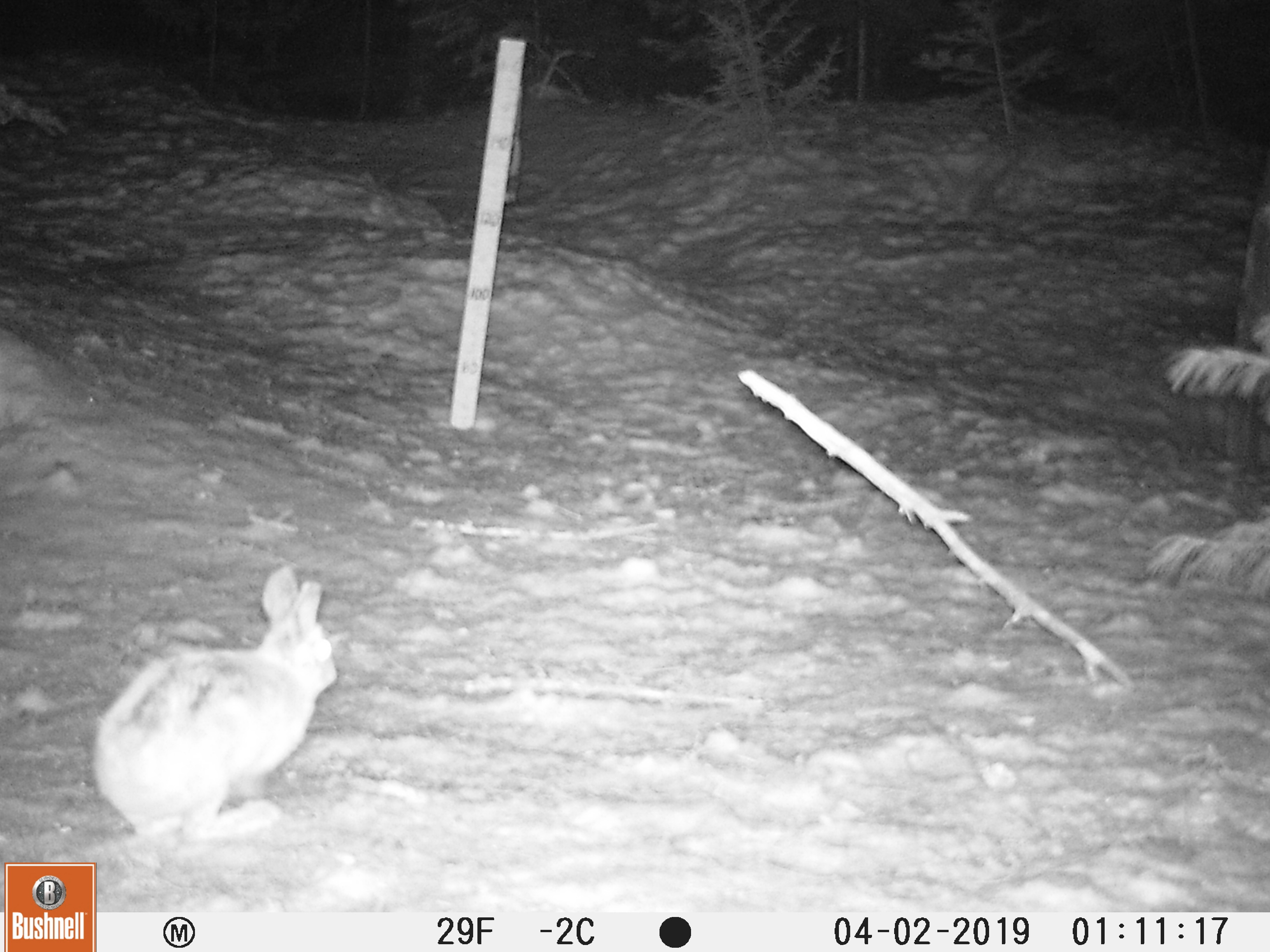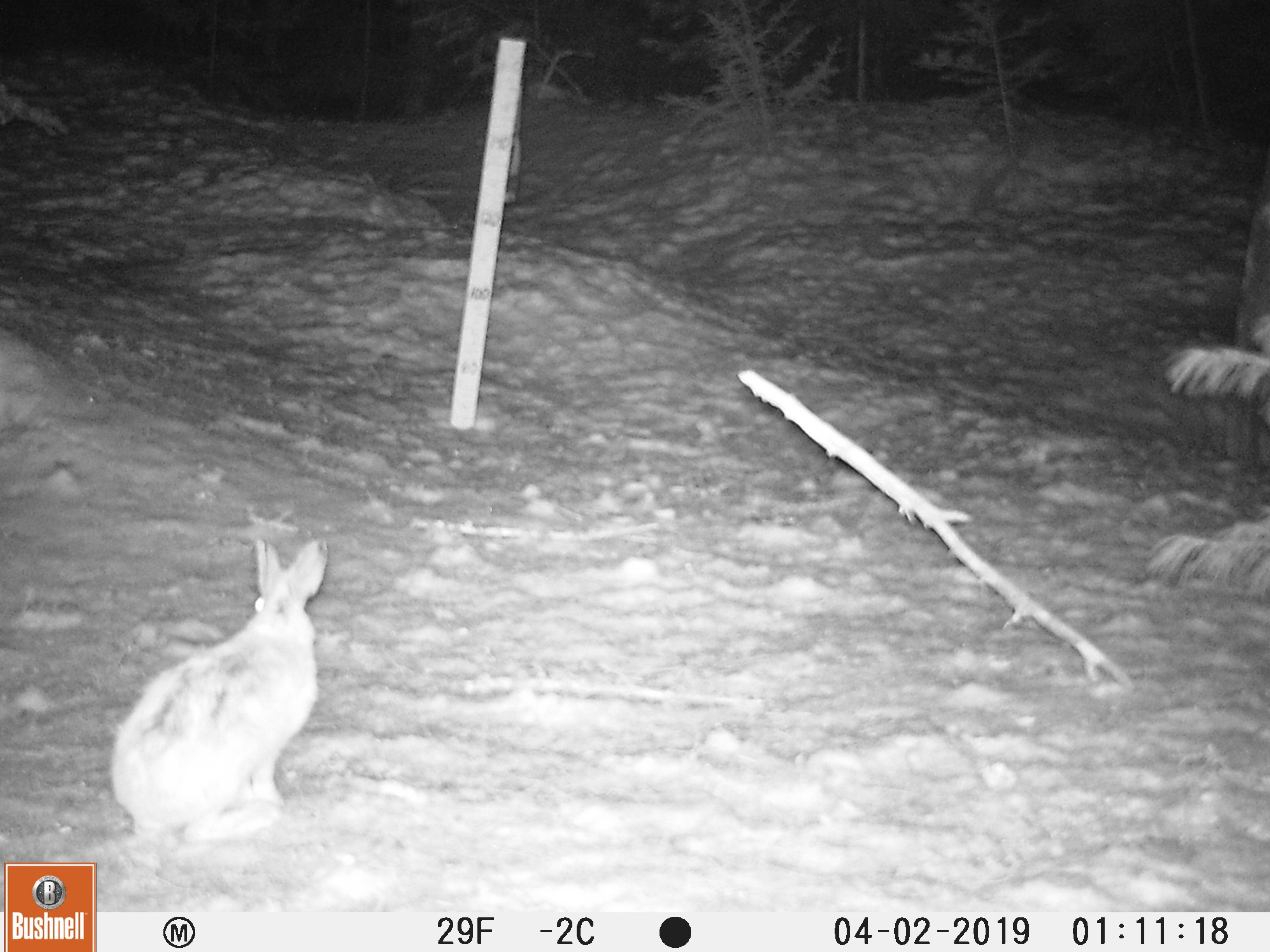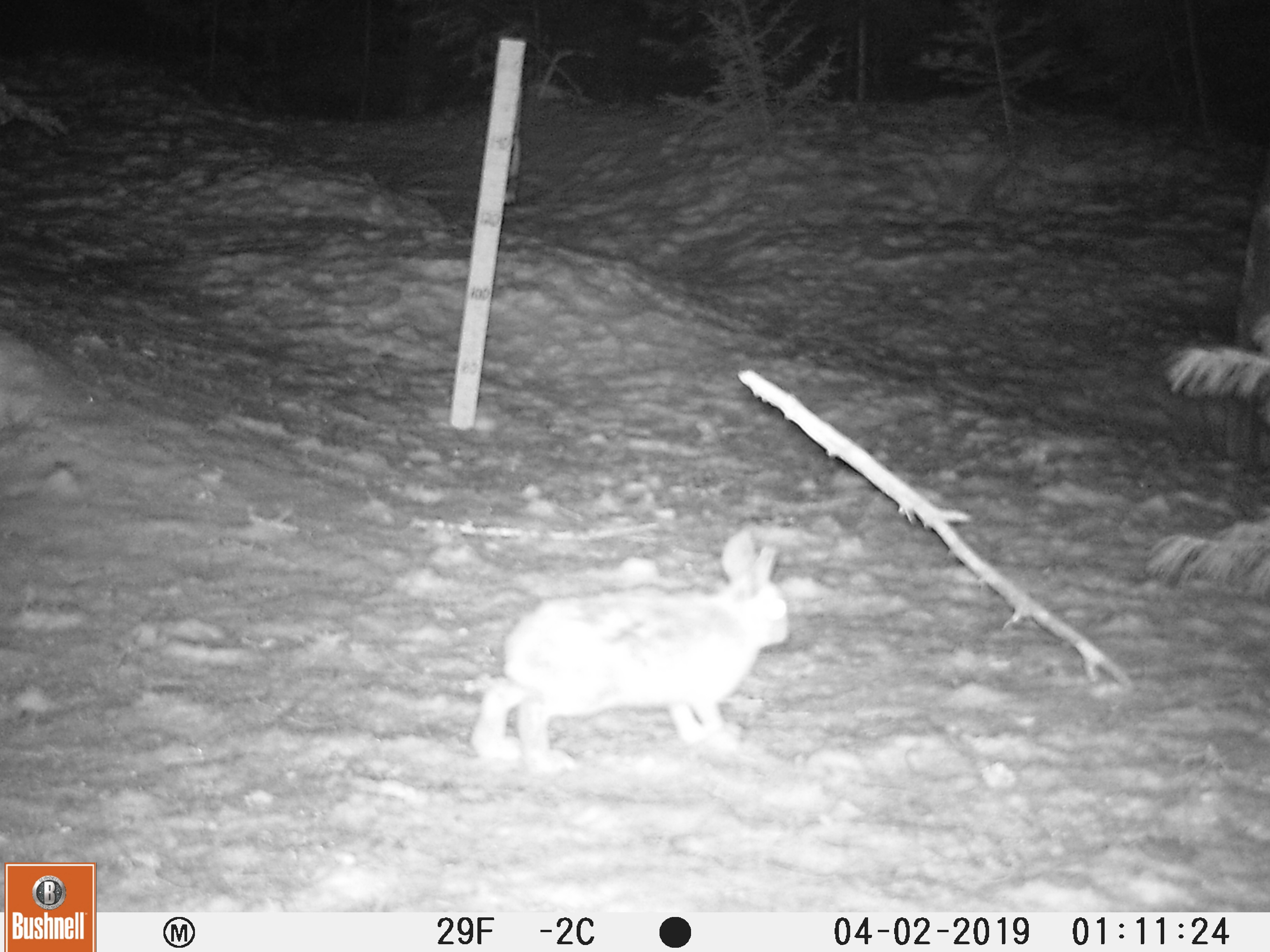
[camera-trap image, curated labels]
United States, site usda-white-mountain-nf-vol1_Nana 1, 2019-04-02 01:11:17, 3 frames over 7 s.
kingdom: Animalia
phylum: Chordata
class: Mammalia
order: Lagomorpha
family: Leporidae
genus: Lepus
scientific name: Lepus americanus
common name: snowshoe hare